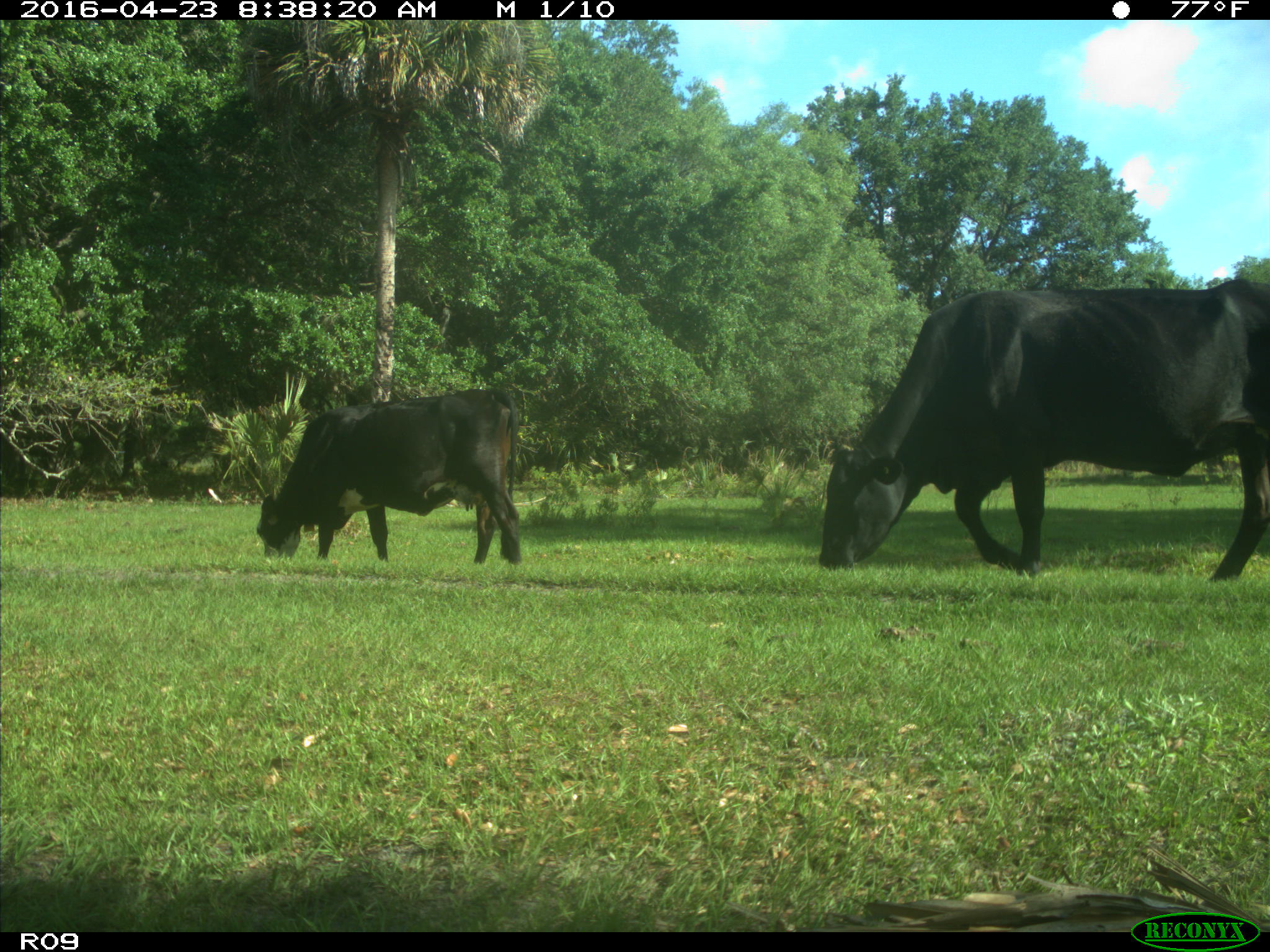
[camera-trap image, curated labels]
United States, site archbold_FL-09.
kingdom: Animalia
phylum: Chordata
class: Mammalia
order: Artiodactyla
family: Bovidae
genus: Bos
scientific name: Bos taurus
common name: domestic cow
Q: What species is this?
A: Bos taurus (domestic cow).